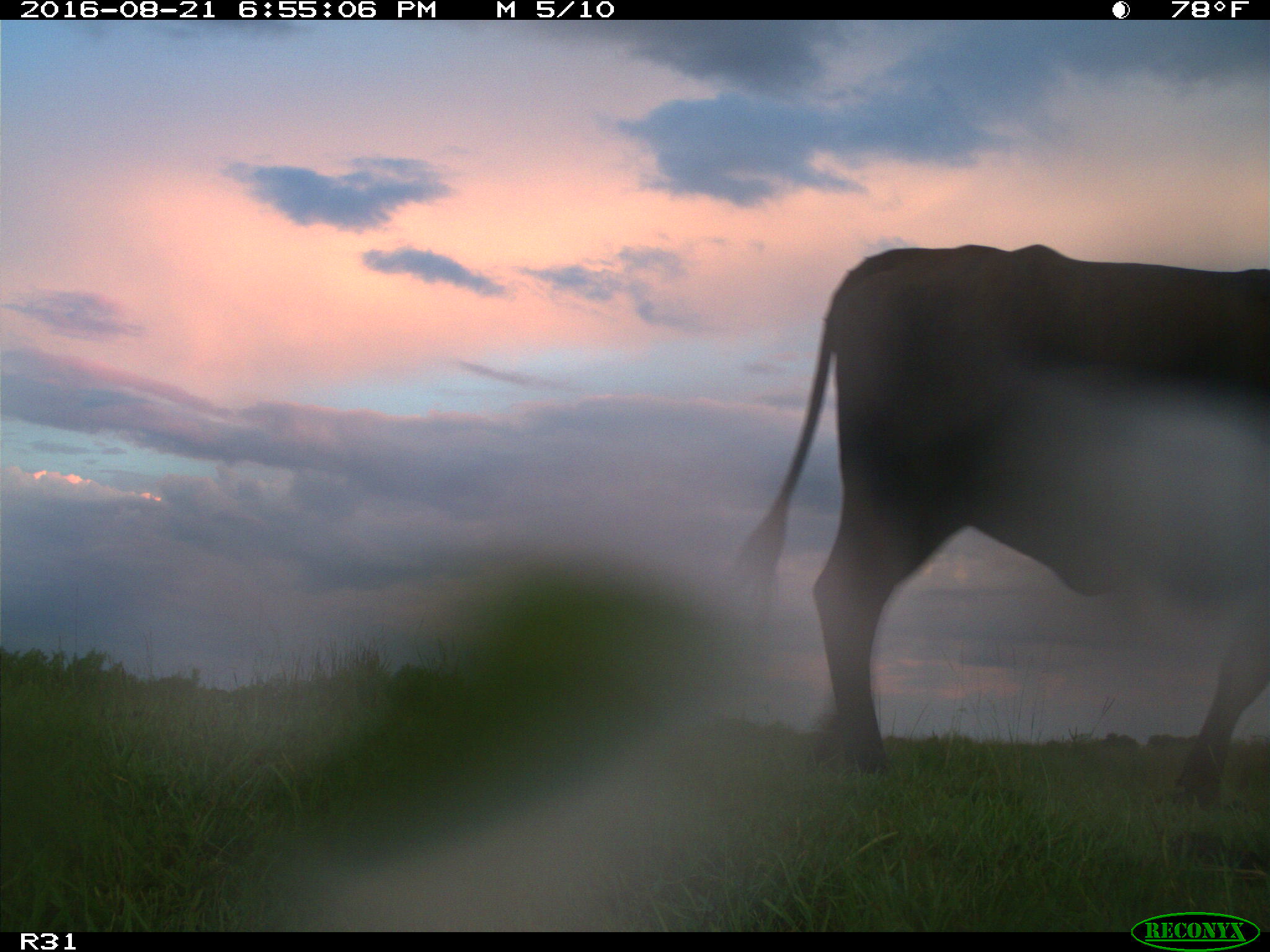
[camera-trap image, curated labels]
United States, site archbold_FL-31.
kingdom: Animalia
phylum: Chordata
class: Mammalia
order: Artiodactyla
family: Bovidae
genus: Bos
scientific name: Bos taurus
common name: domestic cow